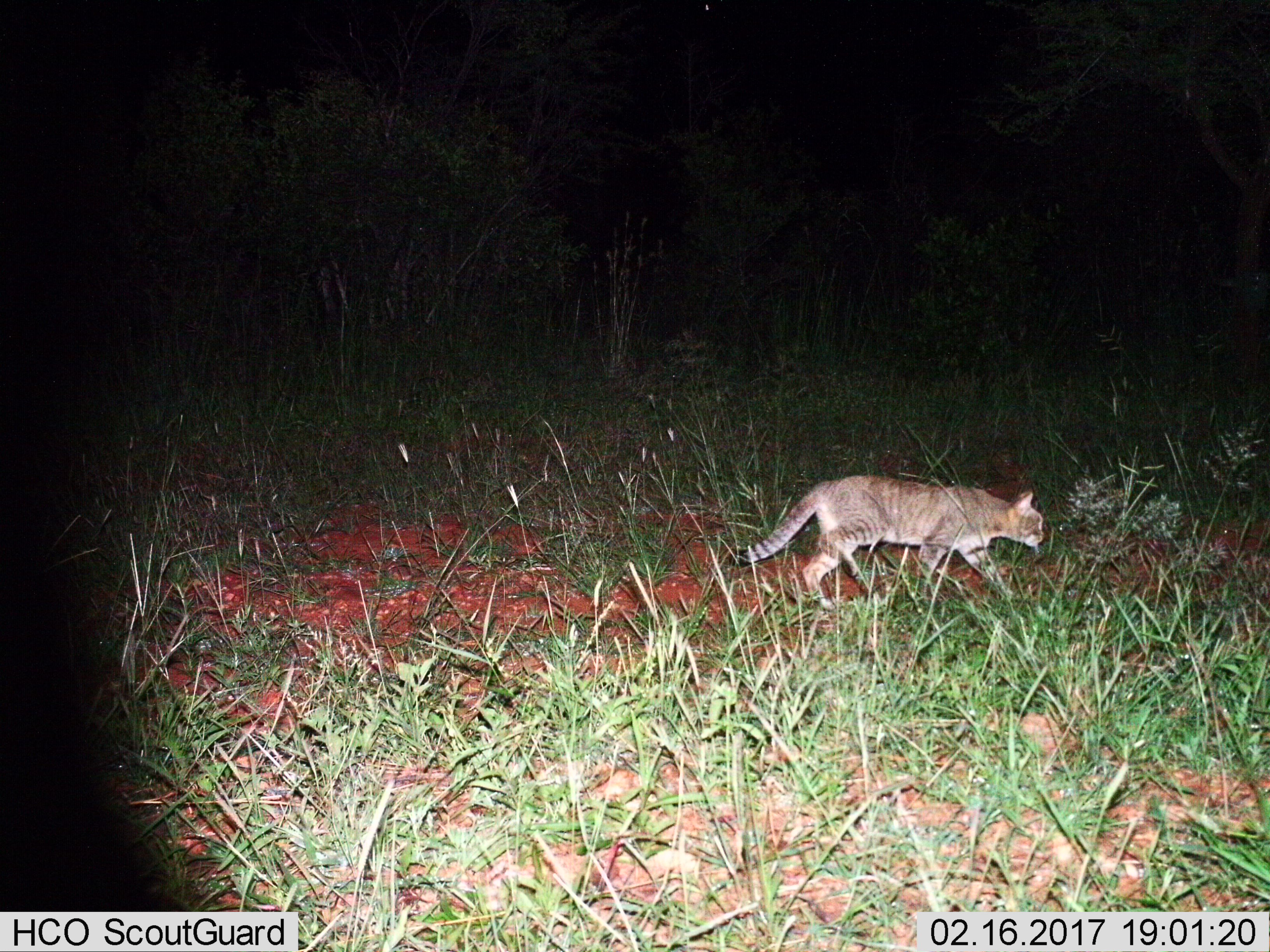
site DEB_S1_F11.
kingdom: Animalia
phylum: Chordata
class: Mammalia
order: Carnivora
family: Felidae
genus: Felis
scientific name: Felis lybica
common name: african wild cat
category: africanwildcat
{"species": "africanwildcat (african wild cat) (Felis lybica)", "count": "1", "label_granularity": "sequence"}